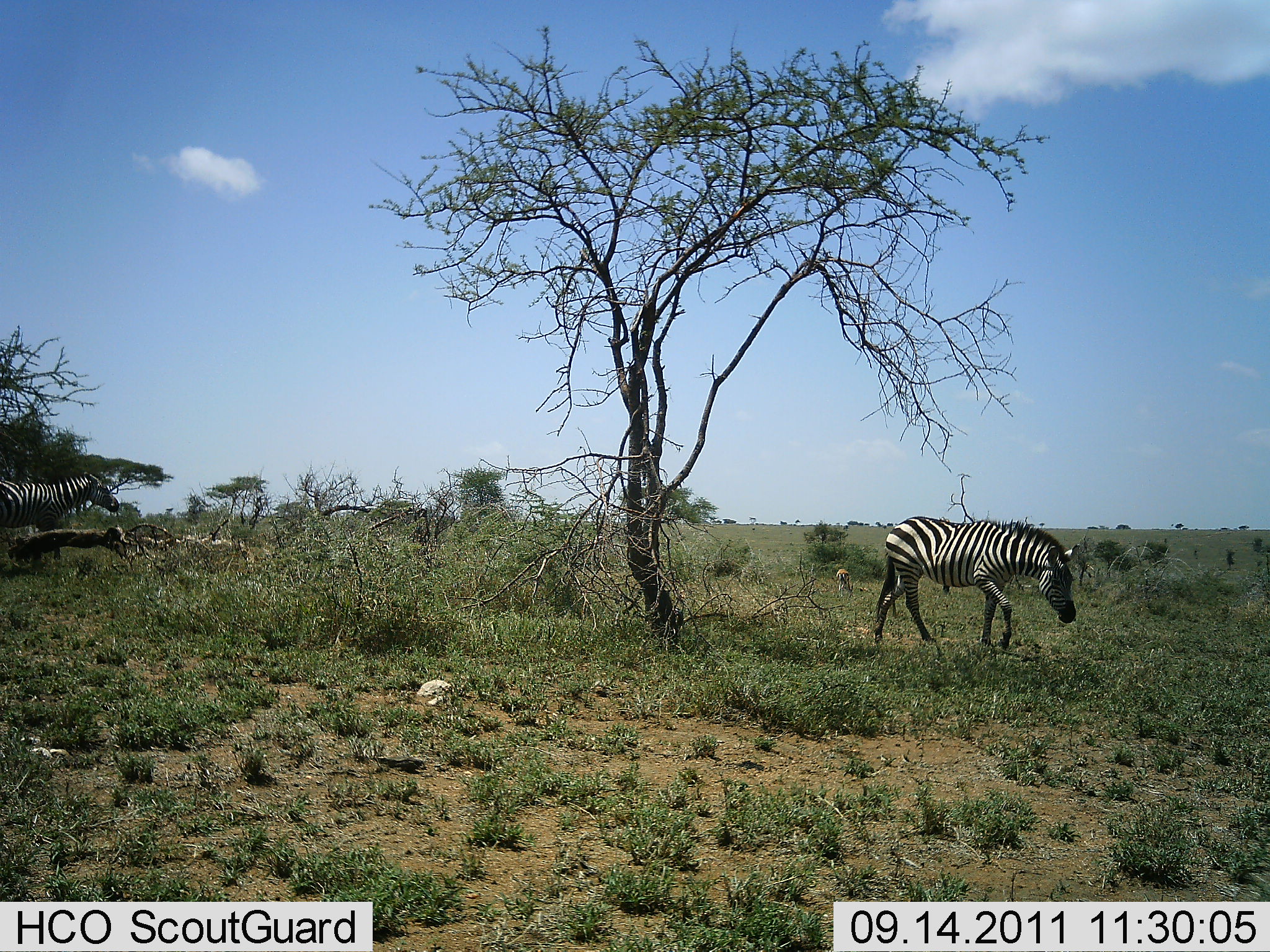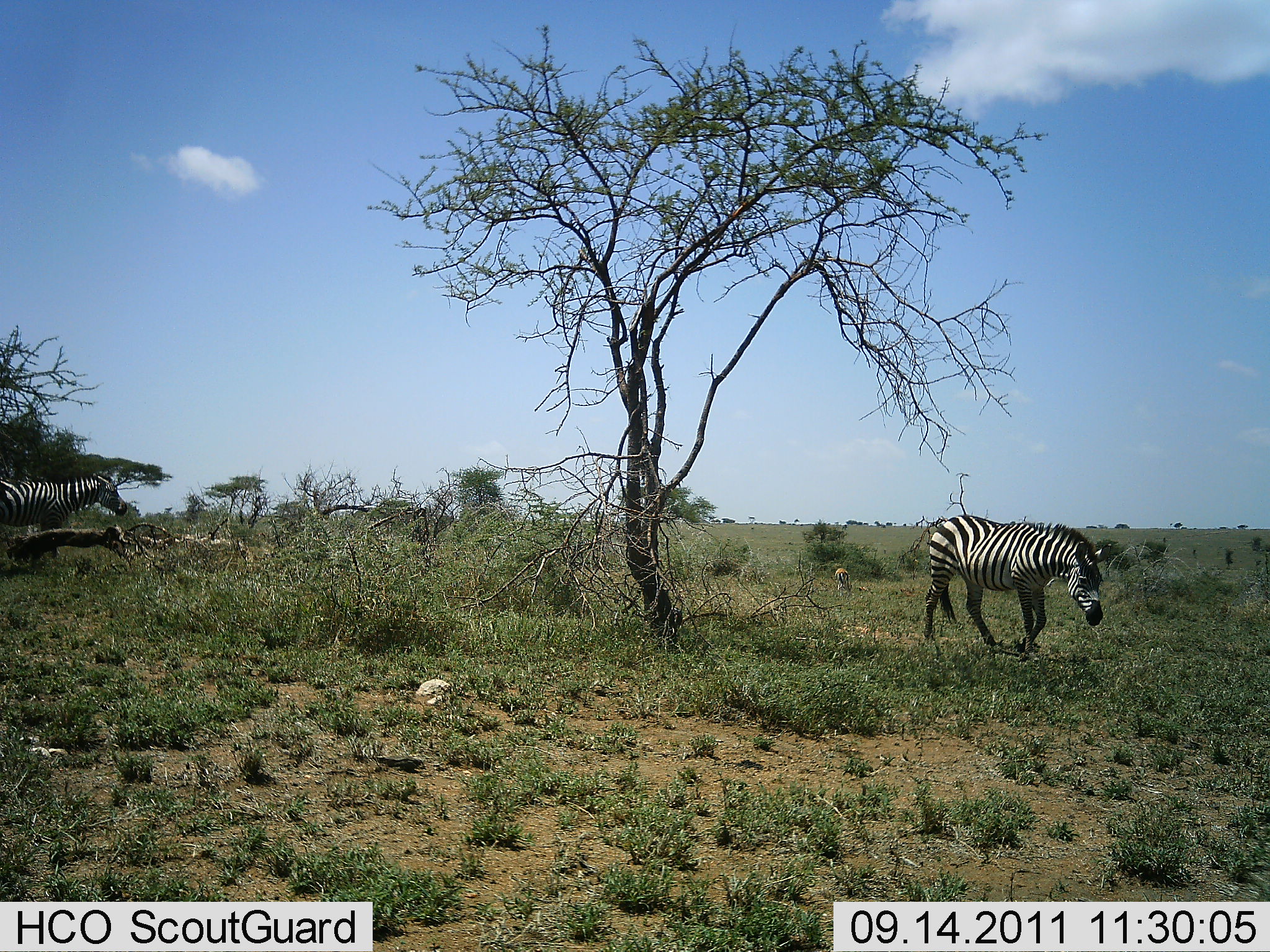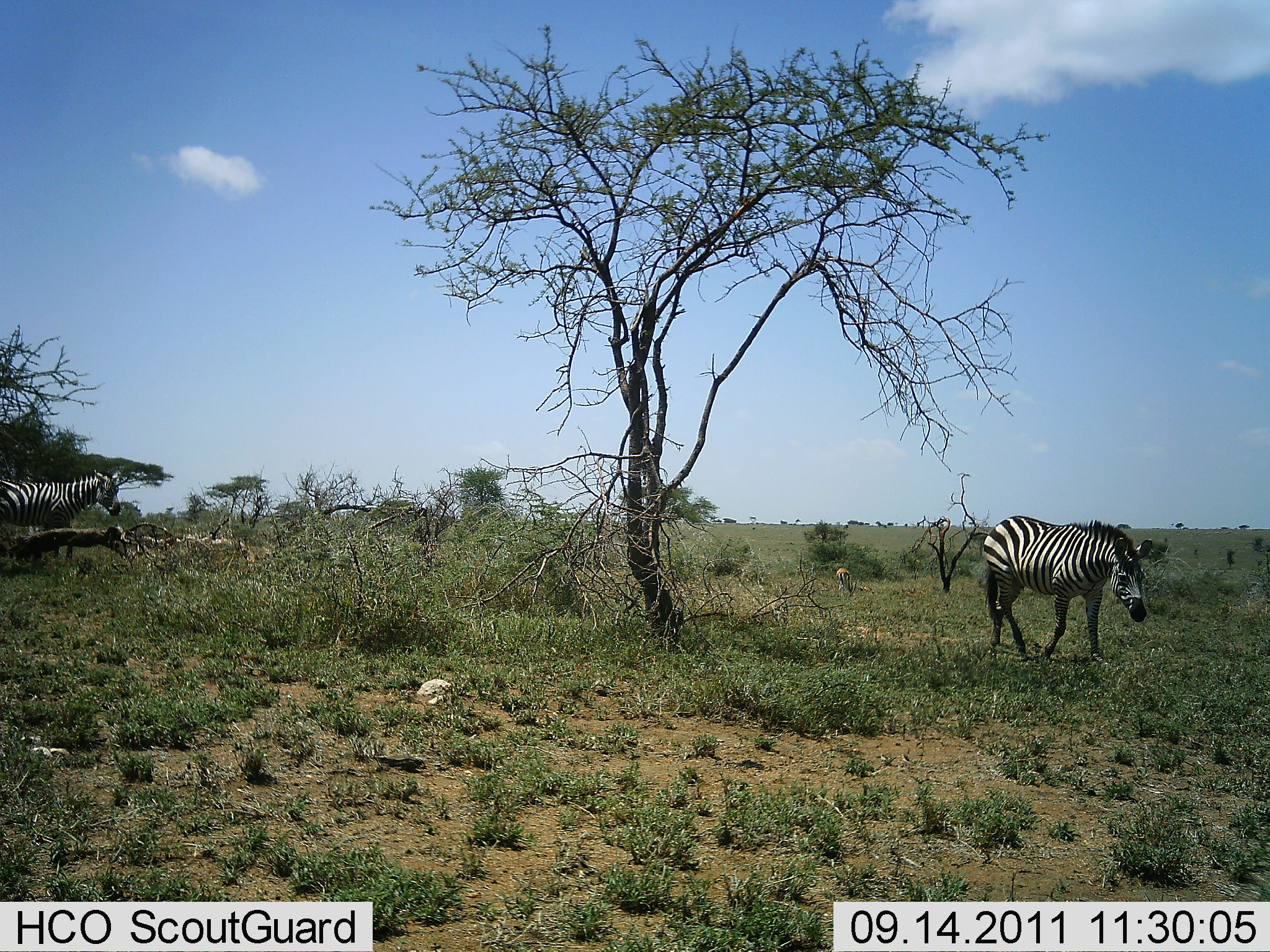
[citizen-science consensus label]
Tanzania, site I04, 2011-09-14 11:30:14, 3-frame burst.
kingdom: Animalia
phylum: Chordata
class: Mammalia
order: Perissodactyla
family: Equidae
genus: Equus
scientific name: Equus quagga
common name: plains zebra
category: zebra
Zebra (plains zebra) (Equus quagga), count 2. Behavior (volunteer vote fractions): standing 31%, resting 0%, moving 94%, interacting 0%. Young present (vote fraction): 0%. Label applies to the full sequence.